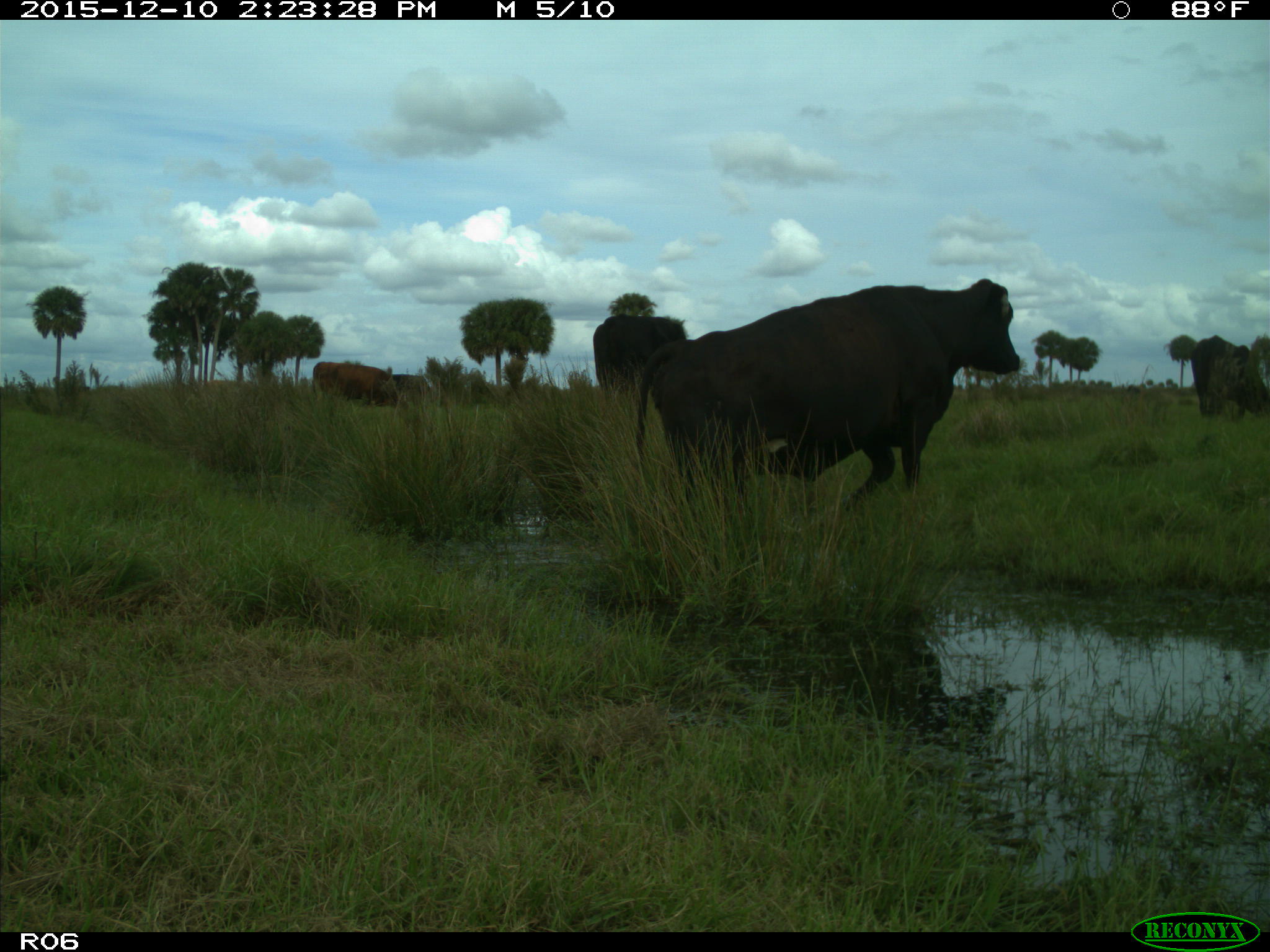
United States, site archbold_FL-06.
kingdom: Animalia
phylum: Chordata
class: Mammalia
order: Artiodactyla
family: Bovidae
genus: Bos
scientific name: Bos taurus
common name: domestic cow